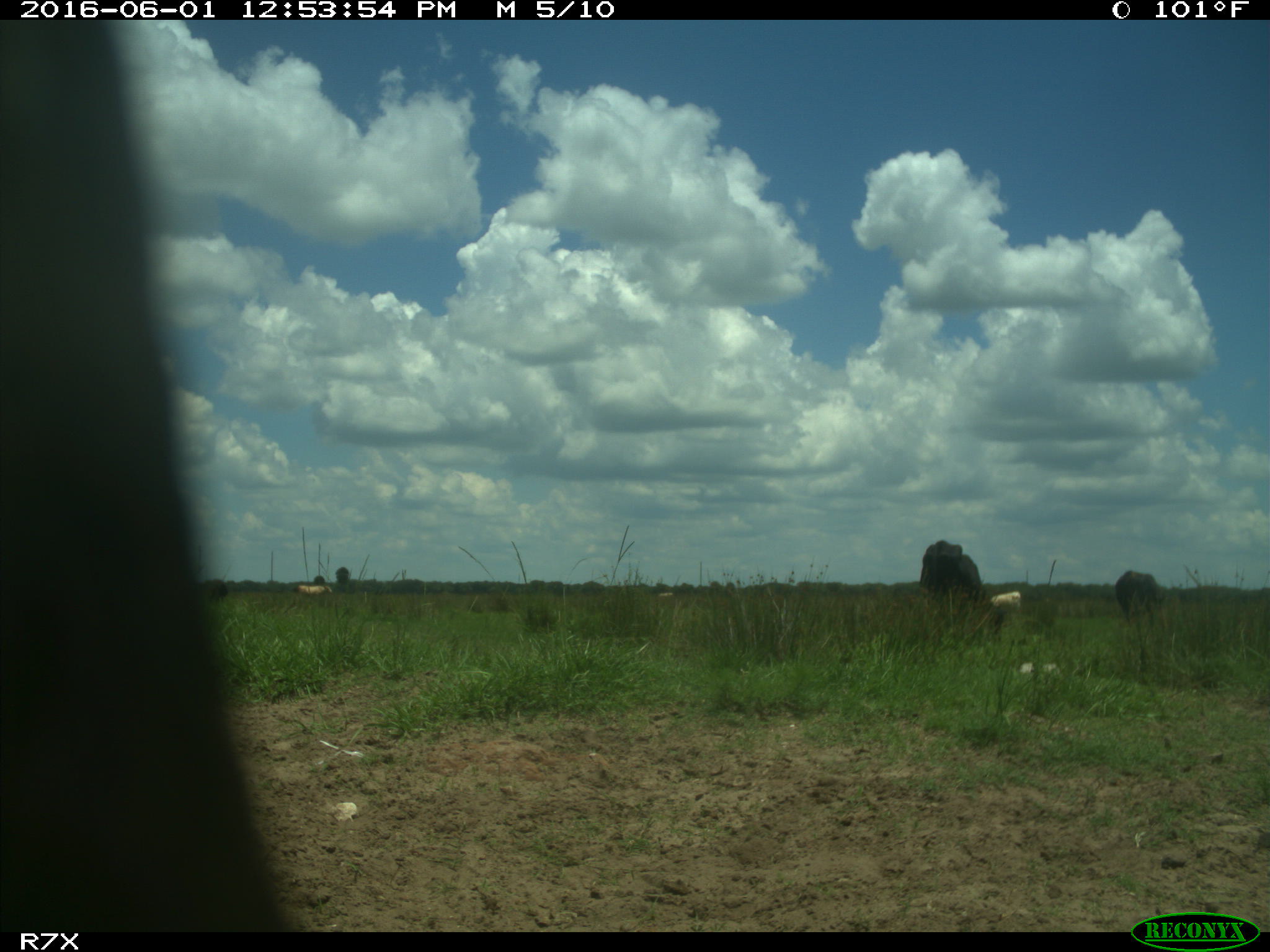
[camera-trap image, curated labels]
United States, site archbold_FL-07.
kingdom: Animalia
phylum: Chordata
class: Mammalia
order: Artiodactyla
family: Bovidae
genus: Bos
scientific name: Bos taurus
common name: domestic cow